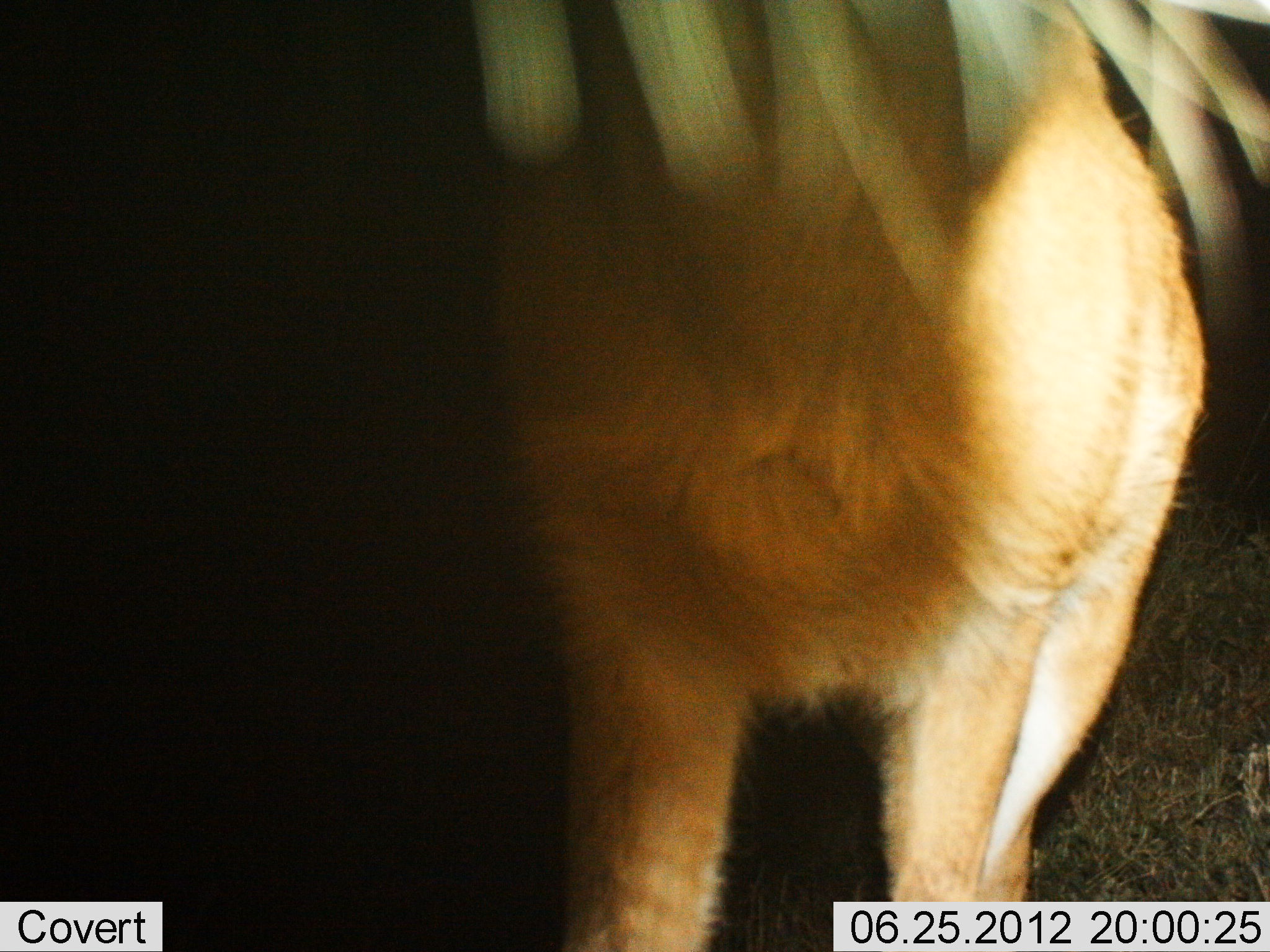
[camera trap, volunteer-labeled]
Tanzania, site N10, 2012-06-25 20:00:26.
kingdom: Animalia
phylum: Chordata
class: Mammalia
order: Artiodactyla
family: Bovidae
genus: Redunca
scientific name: Redunca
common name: reedbuck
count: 1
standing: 100%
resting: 0%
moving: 0%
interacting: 0%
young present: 0%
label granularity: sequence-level